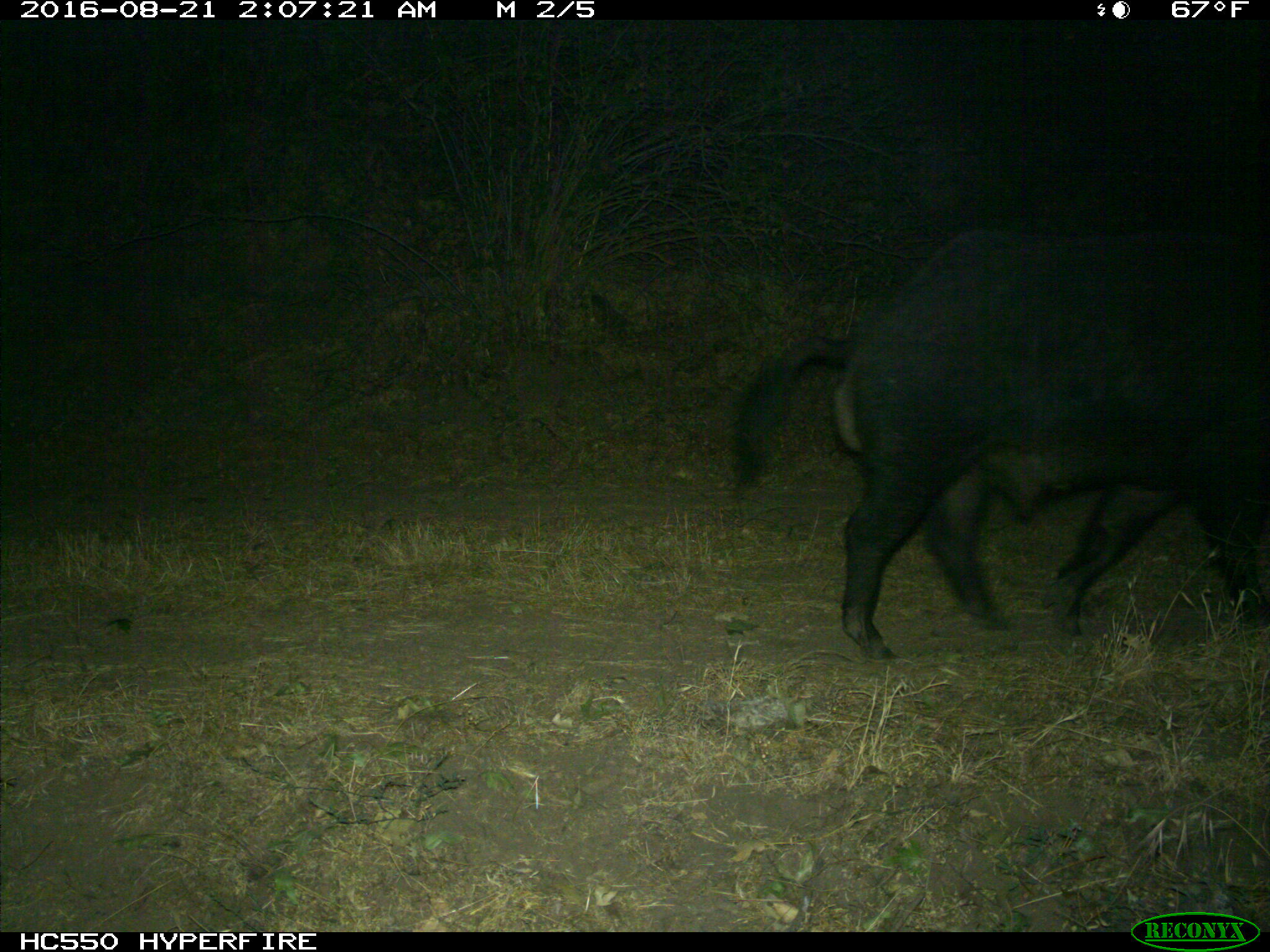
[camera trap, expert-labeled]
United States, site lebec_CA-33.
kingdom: Animalia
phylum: Chordata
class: Mammalia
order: Artiodactyla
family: Suidae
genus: Sus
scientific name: Sus scrofa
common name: wild boar